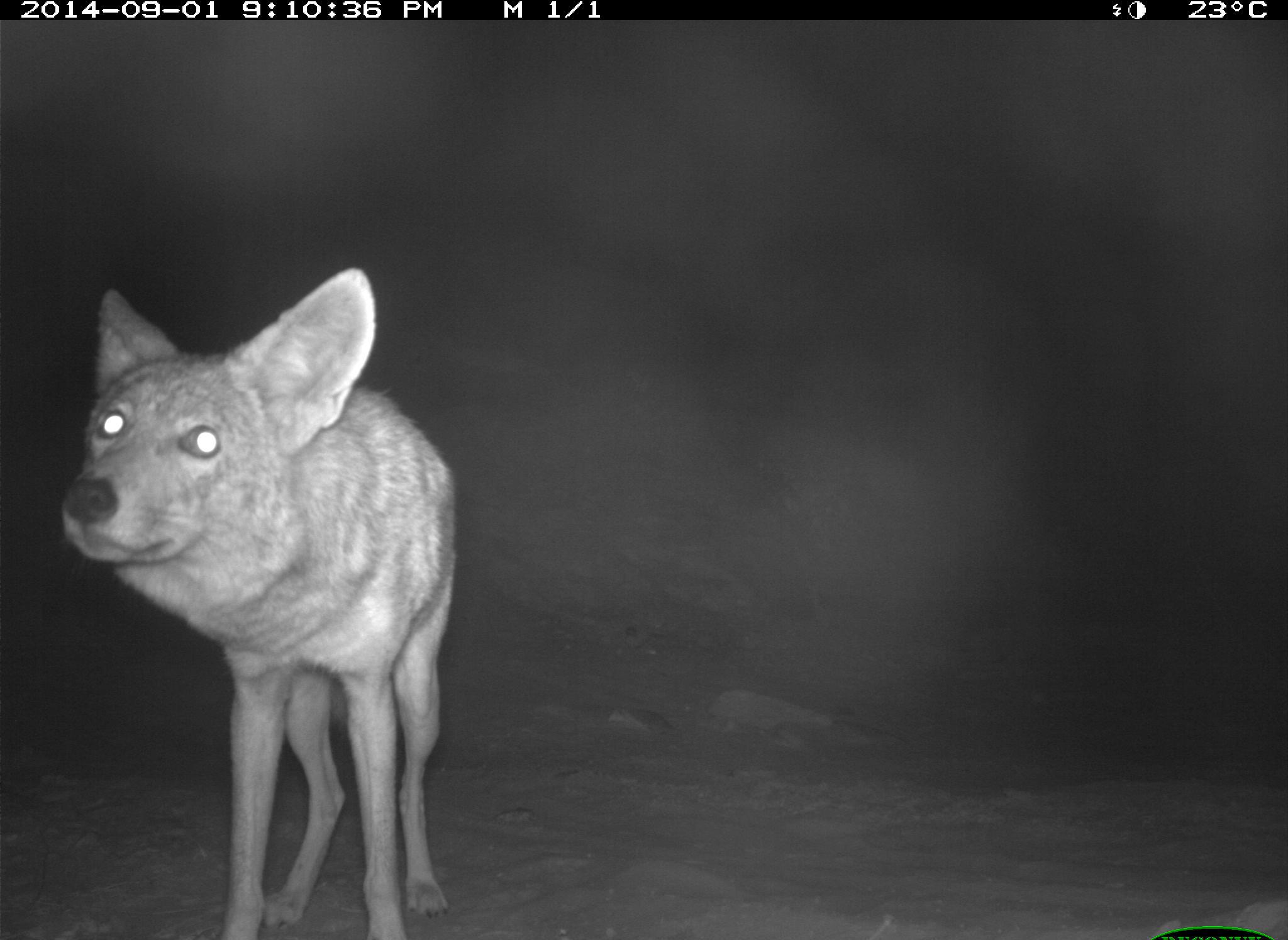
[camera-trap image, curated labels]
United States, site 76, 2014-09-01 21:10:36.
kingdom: Animalia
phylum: Chordata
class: Mammalia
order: Carnivora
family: Canidae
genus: Canis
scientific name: Canis latrans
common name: coyote